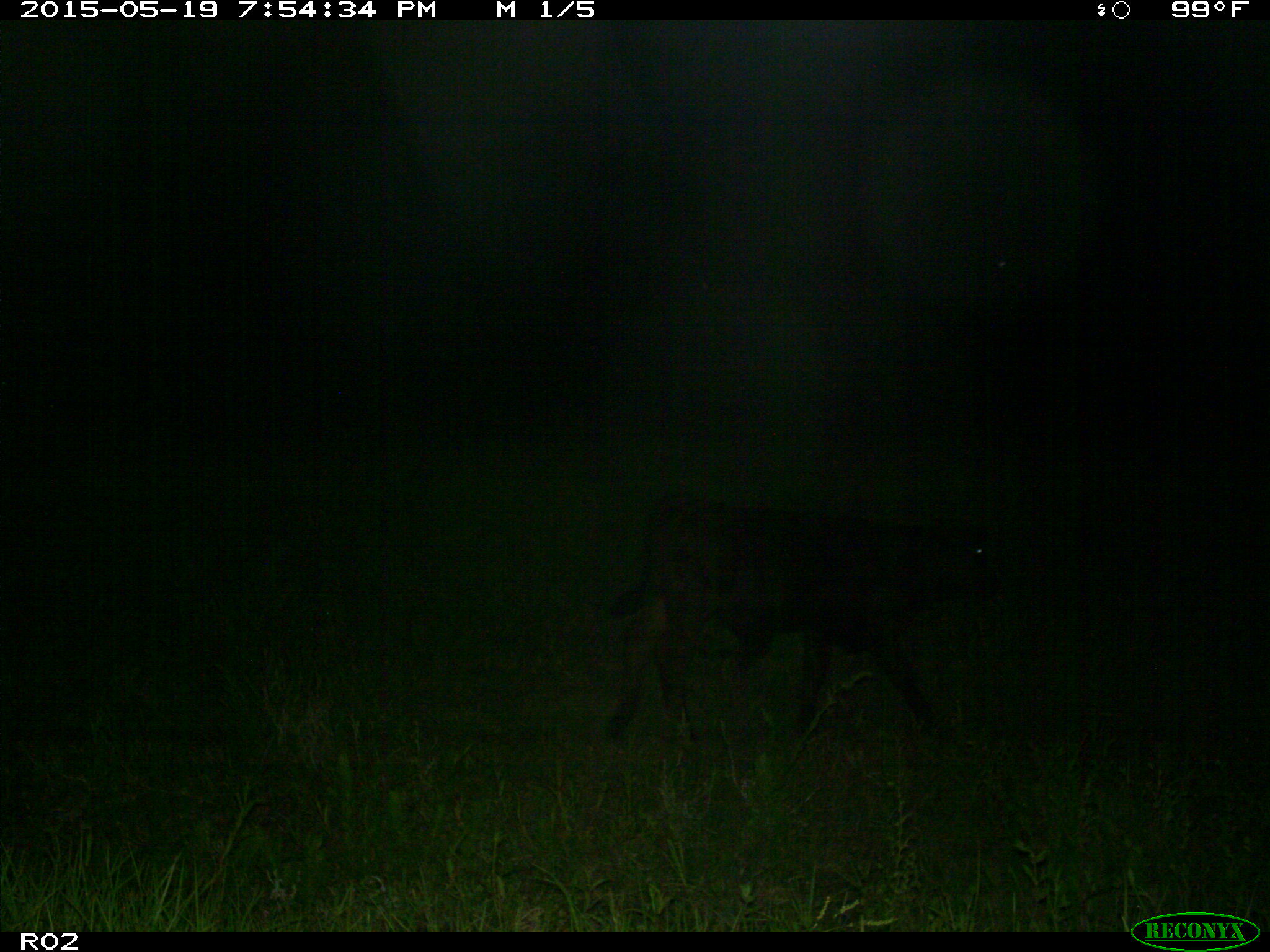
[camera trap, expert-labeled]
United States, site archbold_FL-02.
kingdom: Animalia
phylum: Chordata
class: Mammalia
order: Artiodactyla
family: Bovidae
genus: Bos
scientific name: Bos taurus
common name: domestic cow